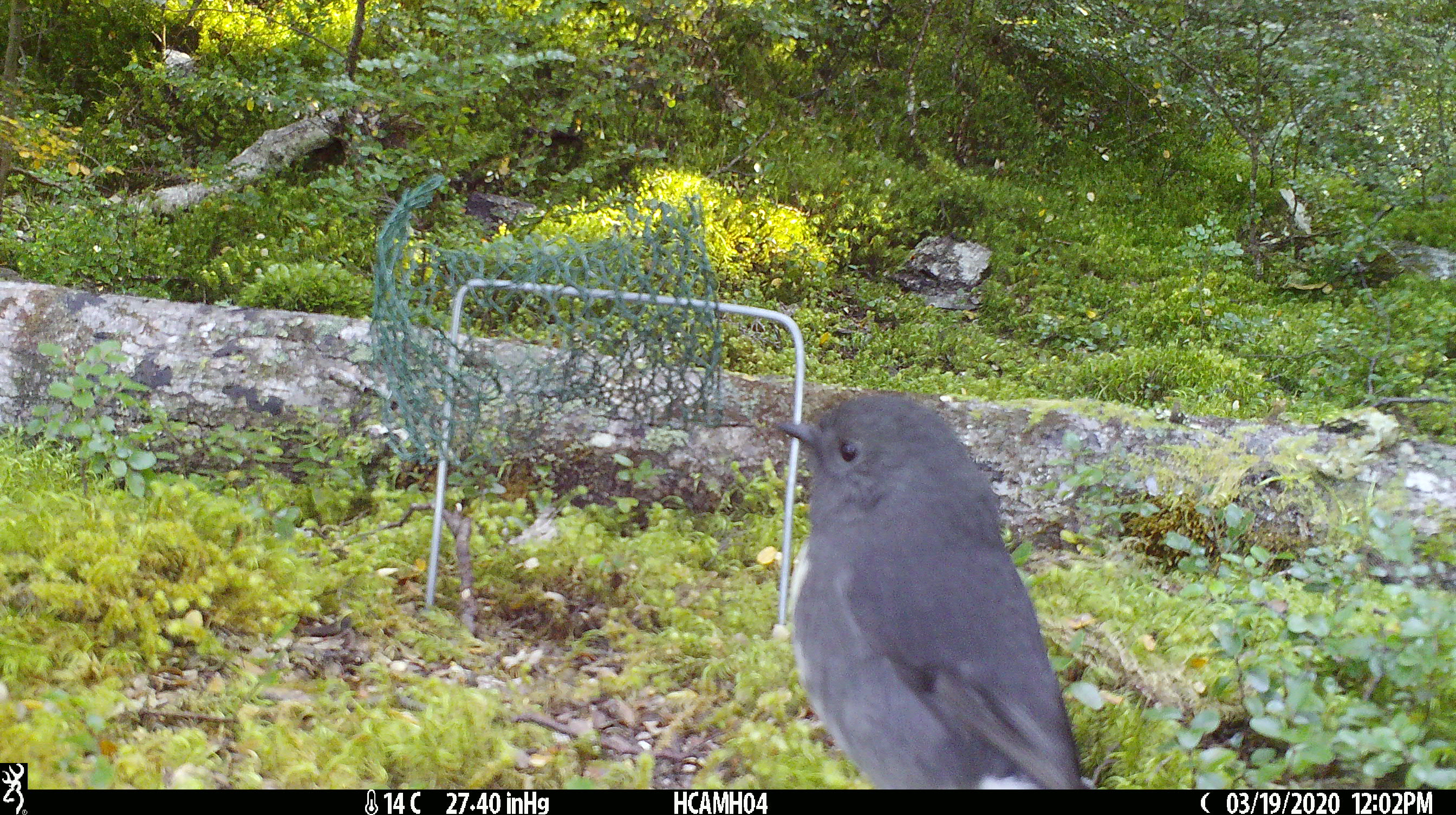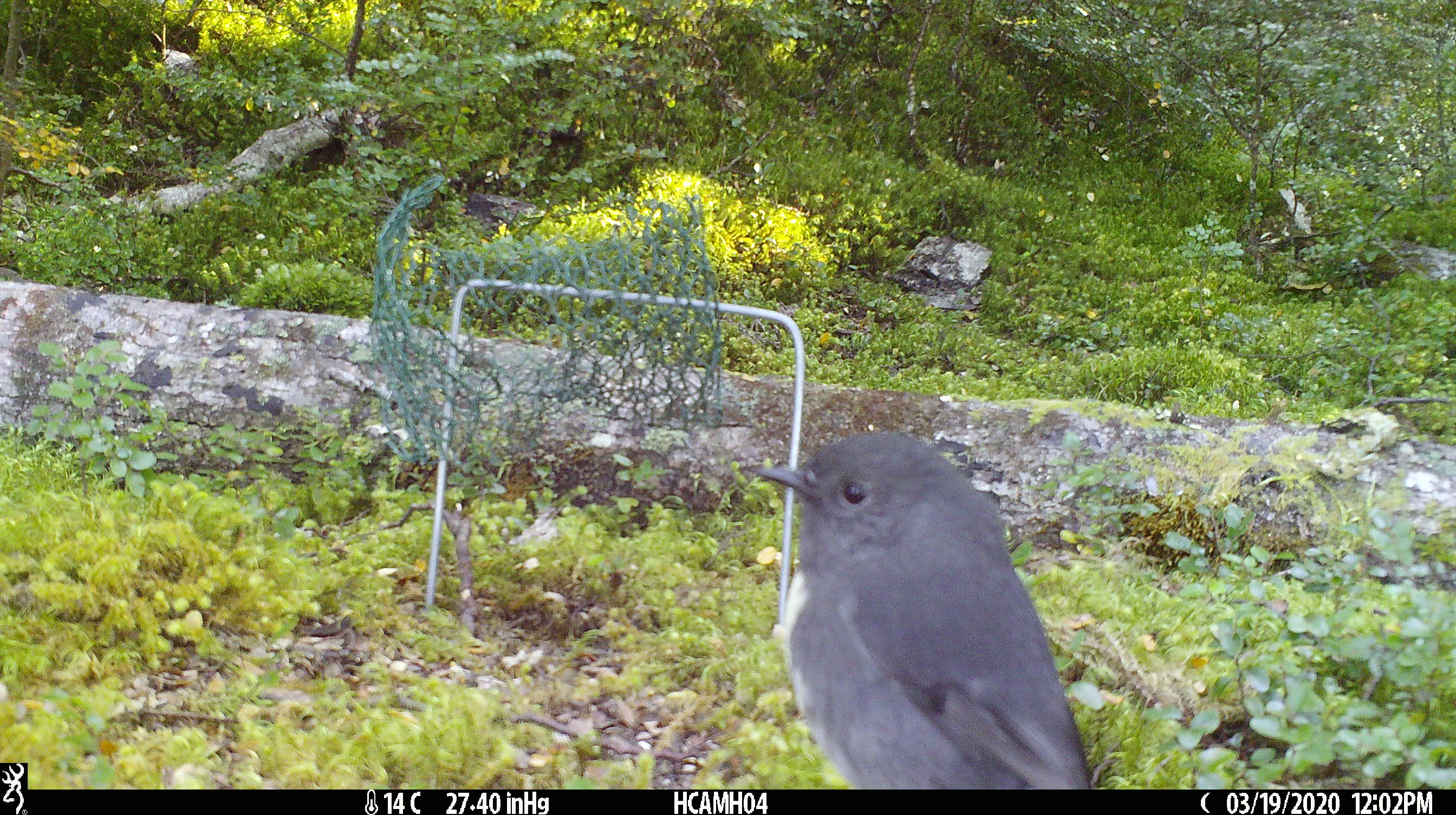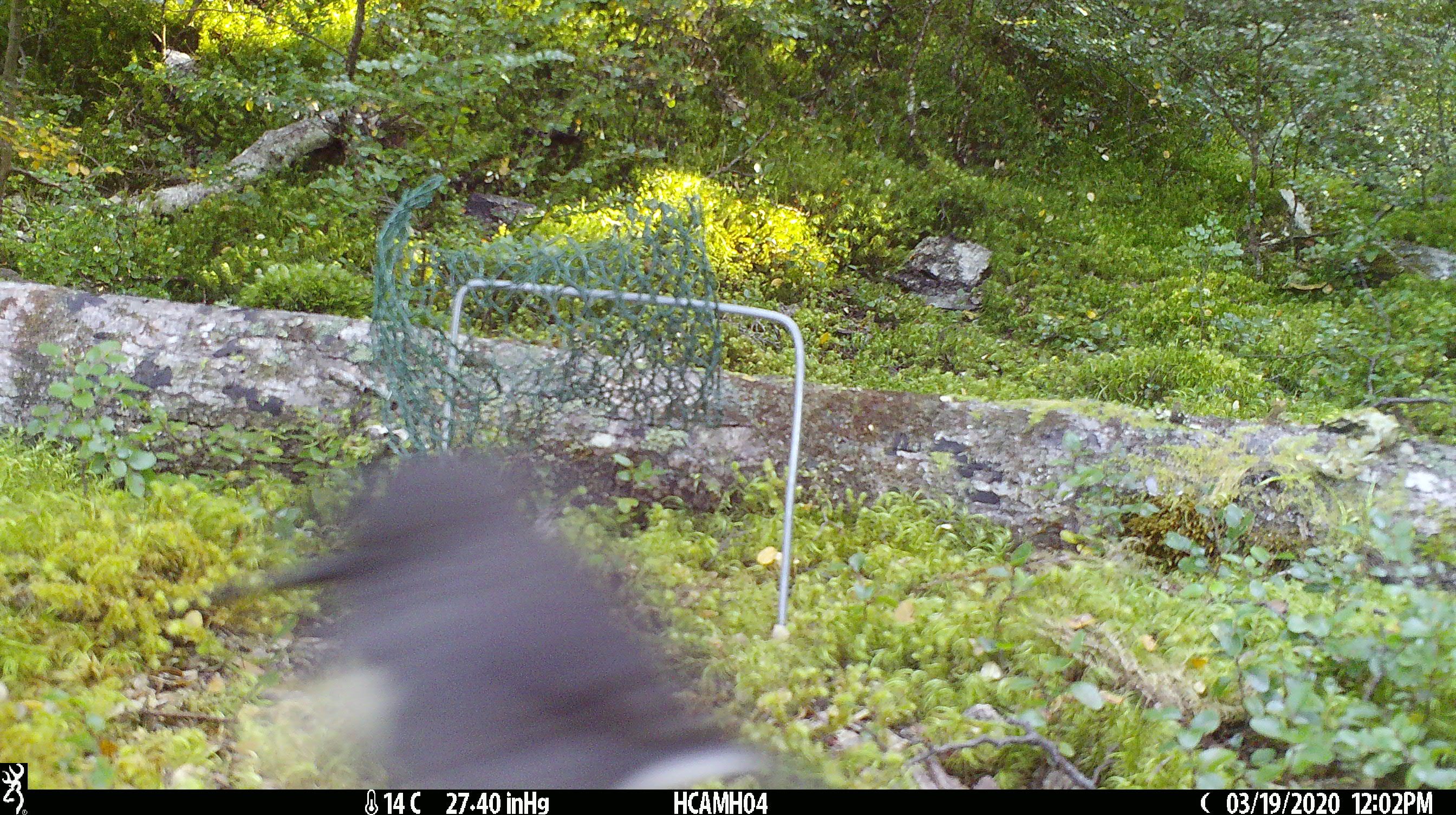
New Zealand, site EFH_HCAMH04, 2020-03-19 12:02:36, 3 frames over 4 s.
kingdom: Animalia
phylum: Chordata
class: Aves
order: Passeriformes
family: Petroicidae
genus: Petroica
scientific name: Petroica australis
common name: new zealand robin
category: robin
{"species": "robin (new zealand robin) (Petroica australis)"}